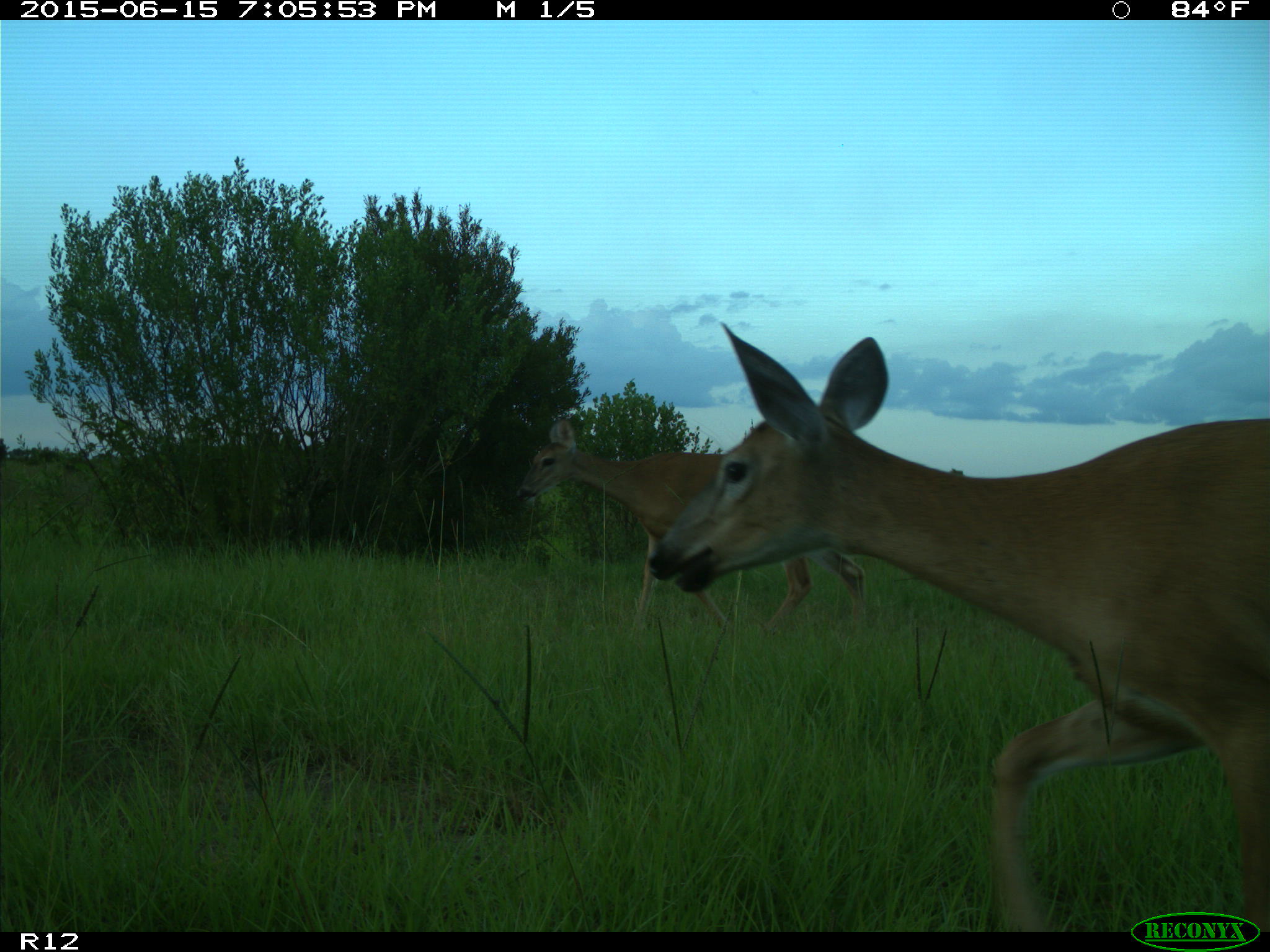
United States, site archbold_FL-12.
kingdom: Animalia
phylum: Chordata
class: Mammalia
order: Artiodactyla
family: Cervidae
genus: Odocoileus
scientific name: Odocoileus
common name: deer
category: unidentified deer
Unidentified deer (deer) (Odocoileus).